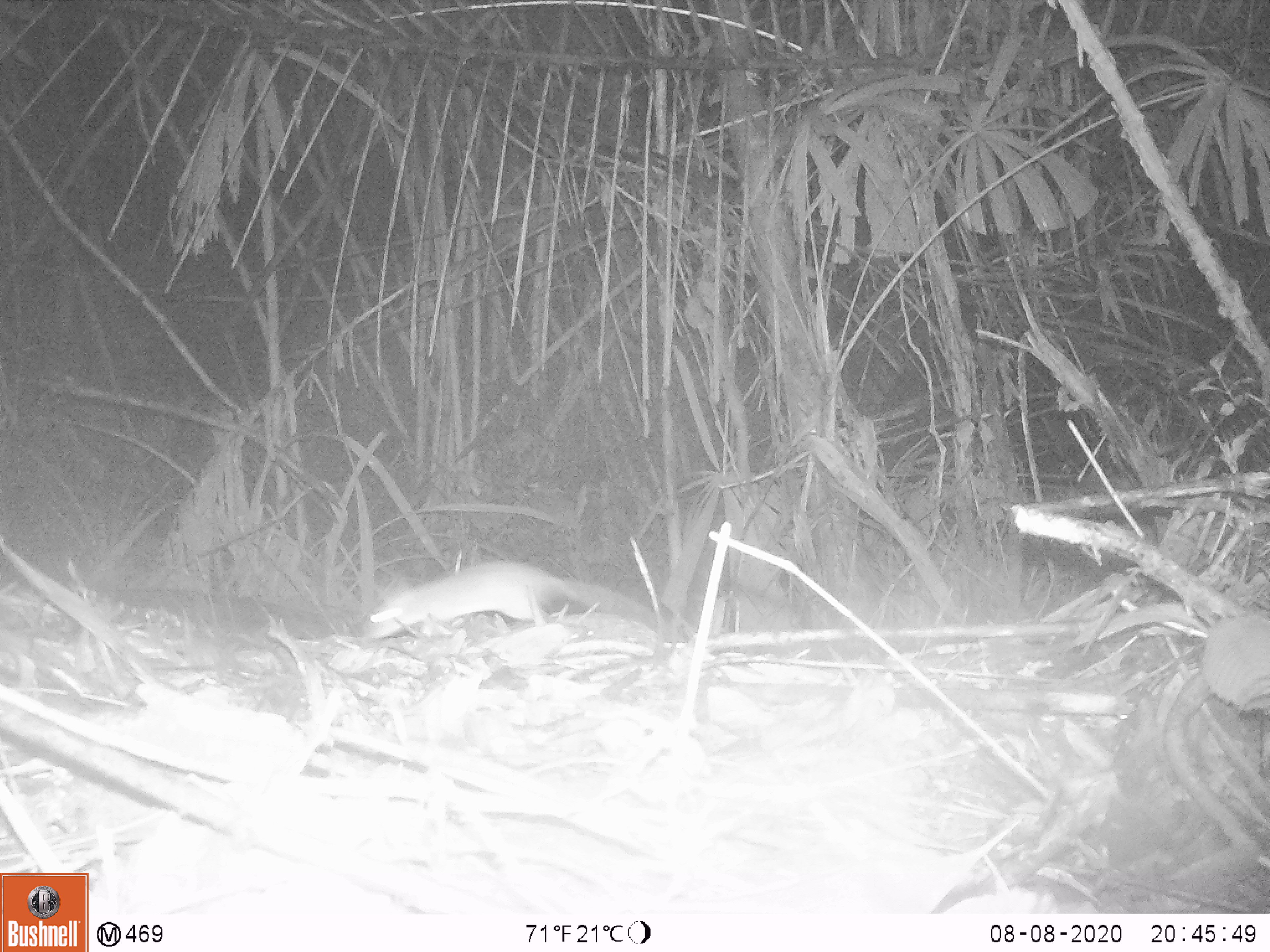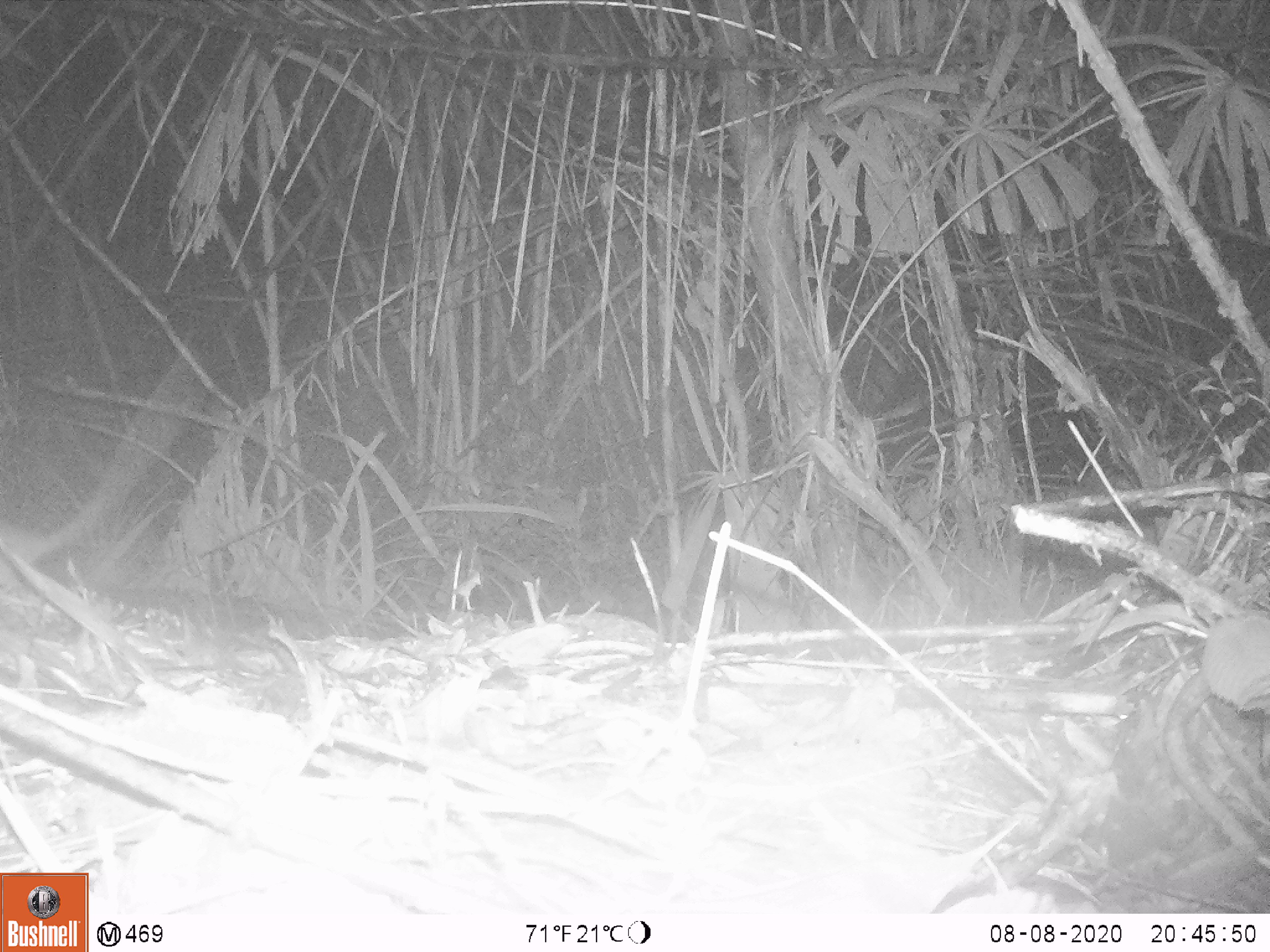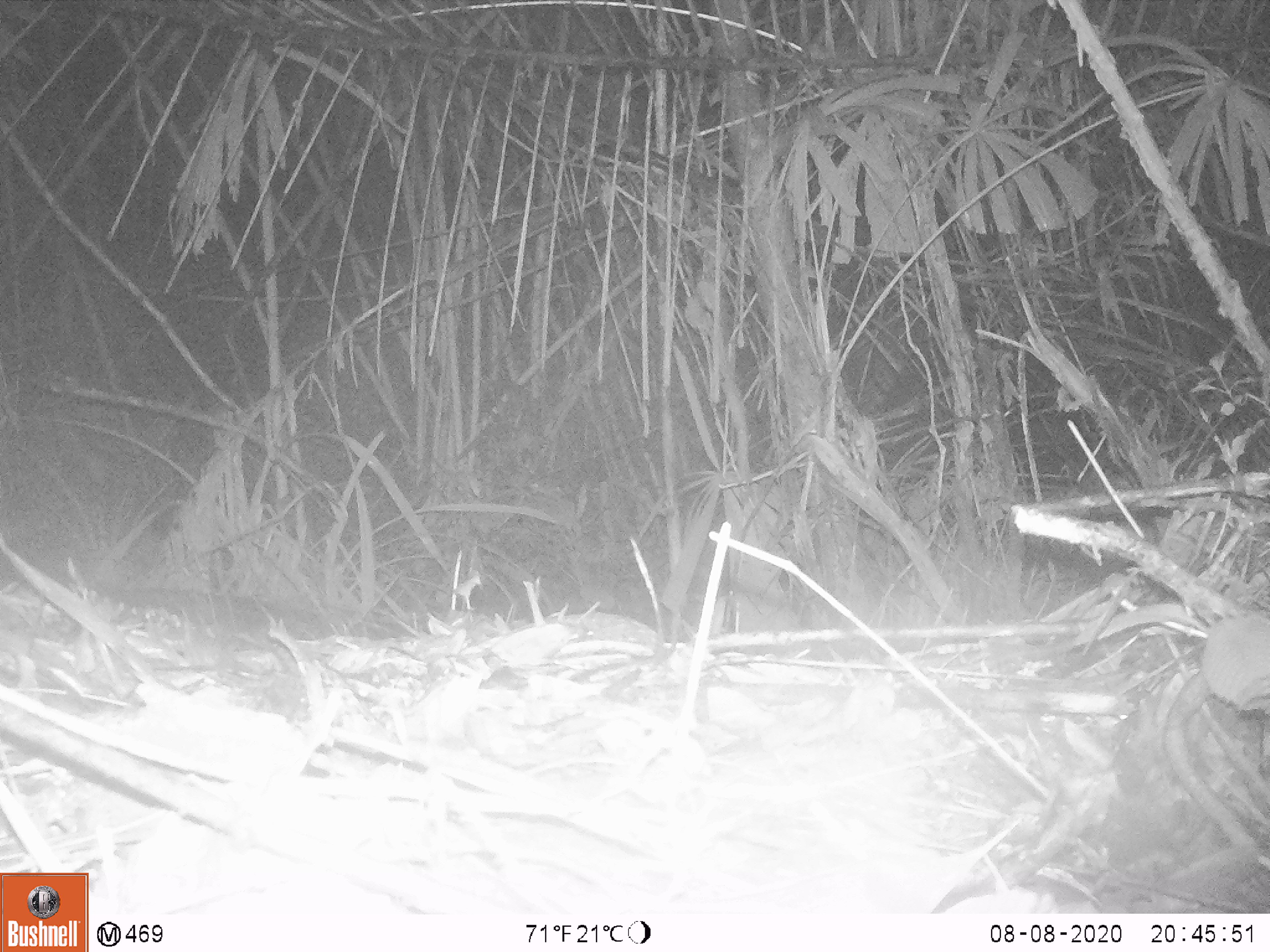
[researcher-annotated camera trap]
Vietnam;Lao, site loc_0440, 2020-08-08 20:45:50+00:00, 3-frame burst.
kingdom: Animalia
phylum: Chordata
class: Mammalia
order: Rodentia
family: Muridae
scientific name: Muridae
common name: old-world mice and rats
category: unidentified murid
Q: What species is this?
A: Unidentified murid (old-world mice and rats) (Muridae).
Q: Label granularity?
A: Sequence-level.